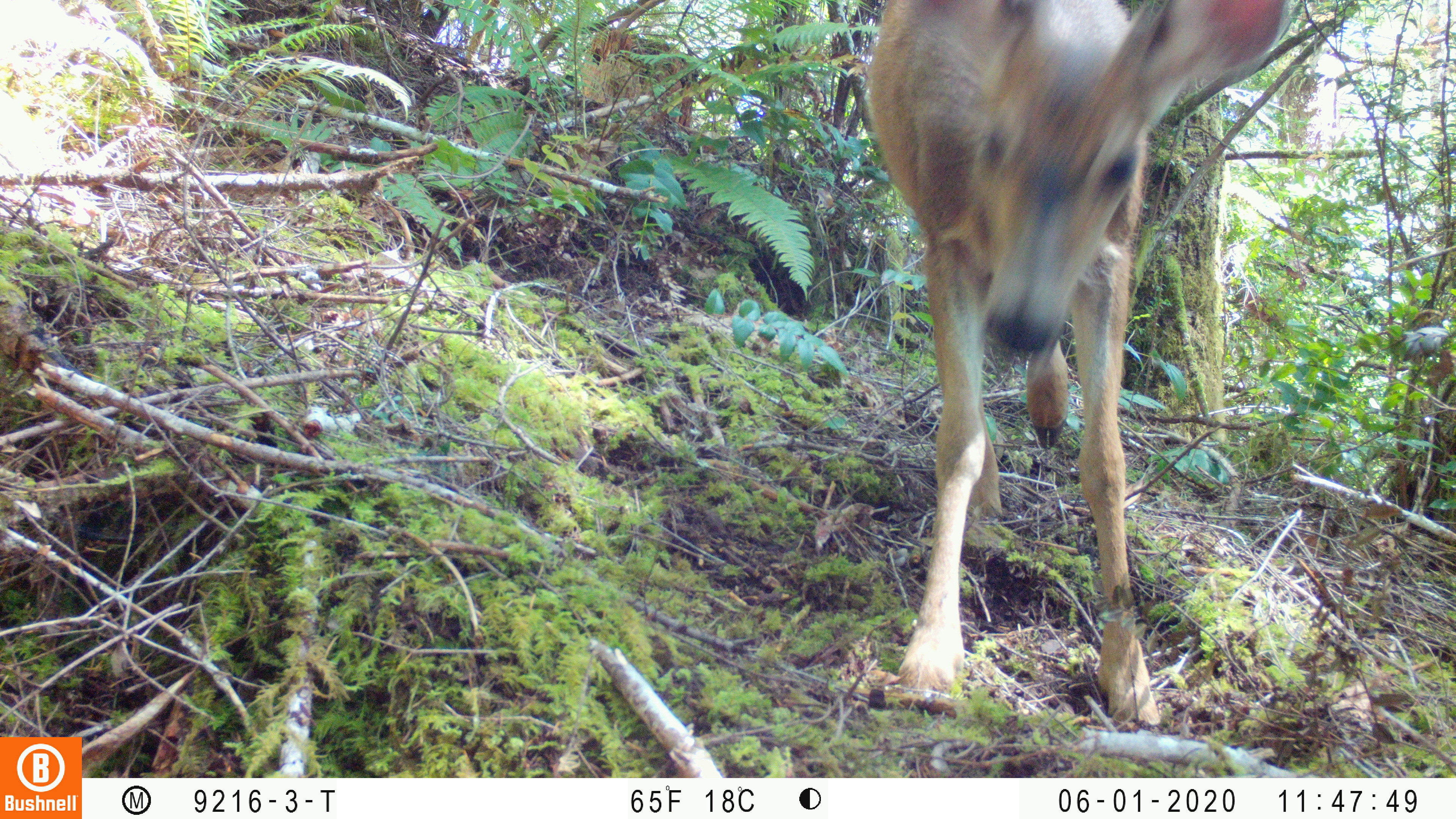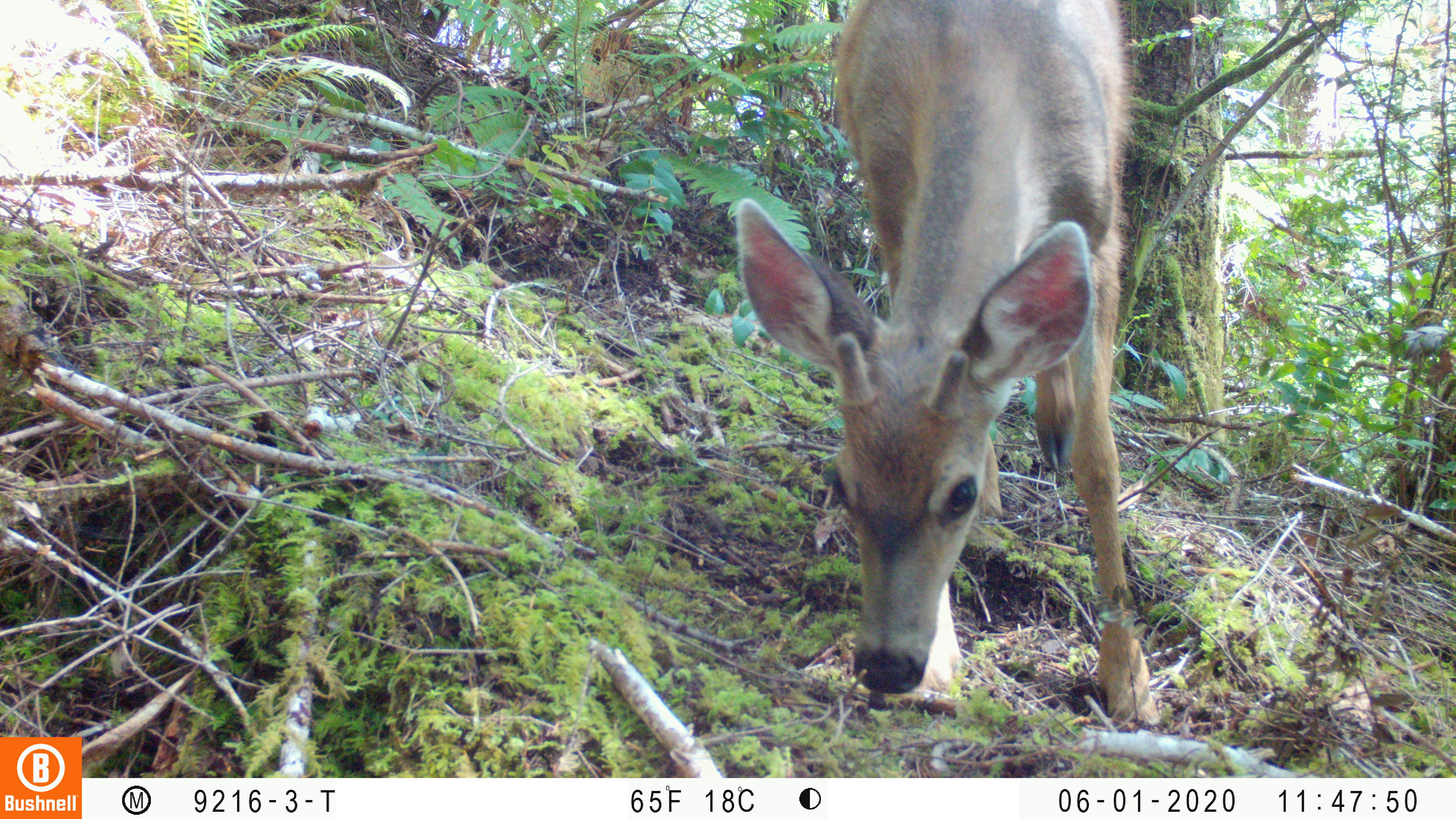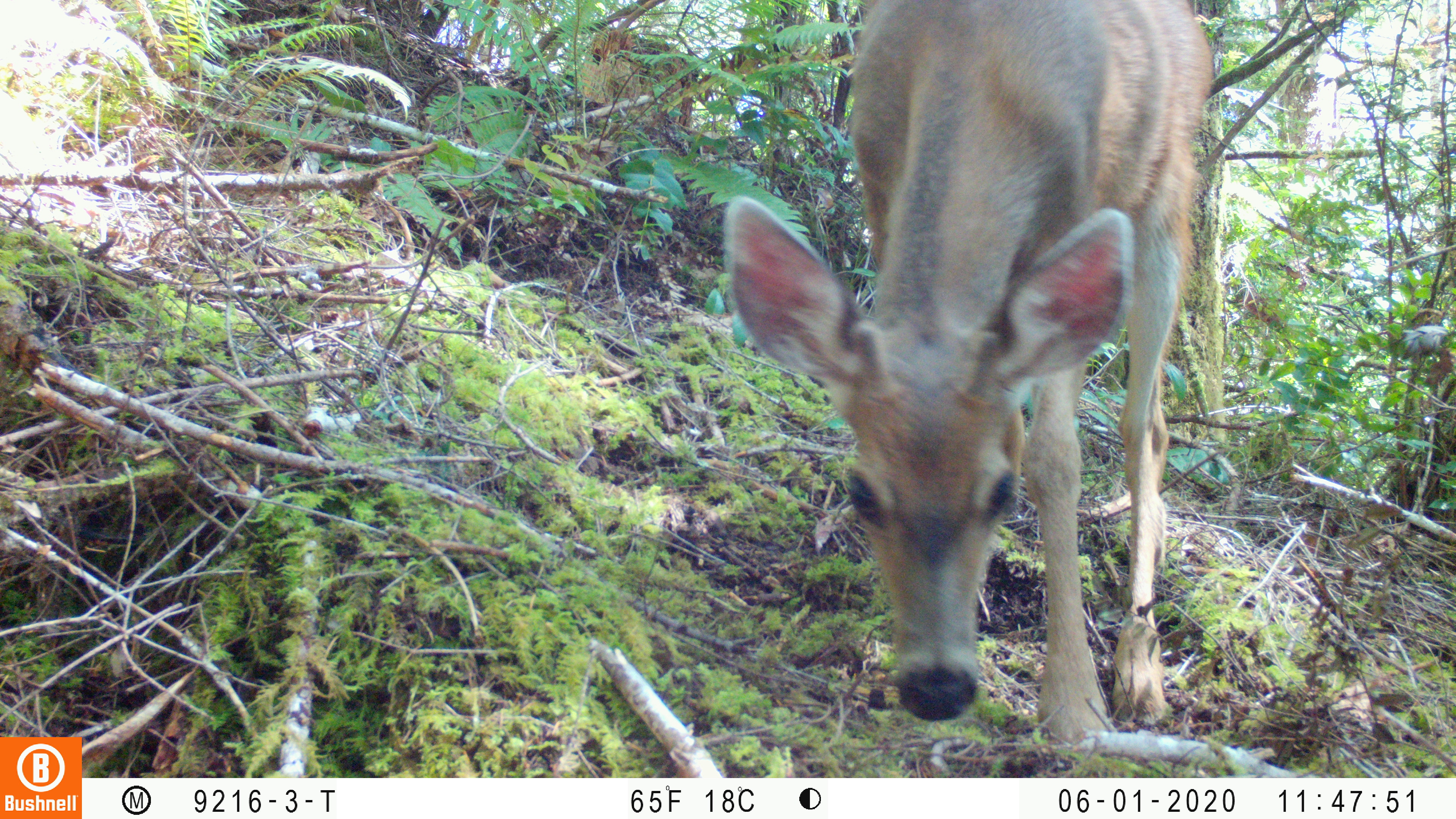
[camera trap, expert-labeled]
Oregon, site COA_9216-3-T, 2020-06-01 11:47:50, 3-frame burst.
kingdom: Animalia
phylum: Chordata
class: Mammalia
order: Artiodactyla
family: Cervidae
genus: Odocoileus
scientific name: Odocoileus hemionus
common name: black-tailed deer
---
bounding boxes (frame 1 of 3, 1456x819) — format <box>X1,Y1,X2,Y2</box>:
black-tailed deer: <box>852,0,1303,739</box>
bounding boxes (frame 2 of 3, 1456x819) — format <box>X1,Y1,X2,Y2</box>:
black-tailed deer: <box>725,0,1174,745</box>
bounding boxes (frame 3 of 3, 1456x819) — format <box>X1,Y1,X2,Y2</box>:
black-tailed deer: <box>715,0,1223,758</box>